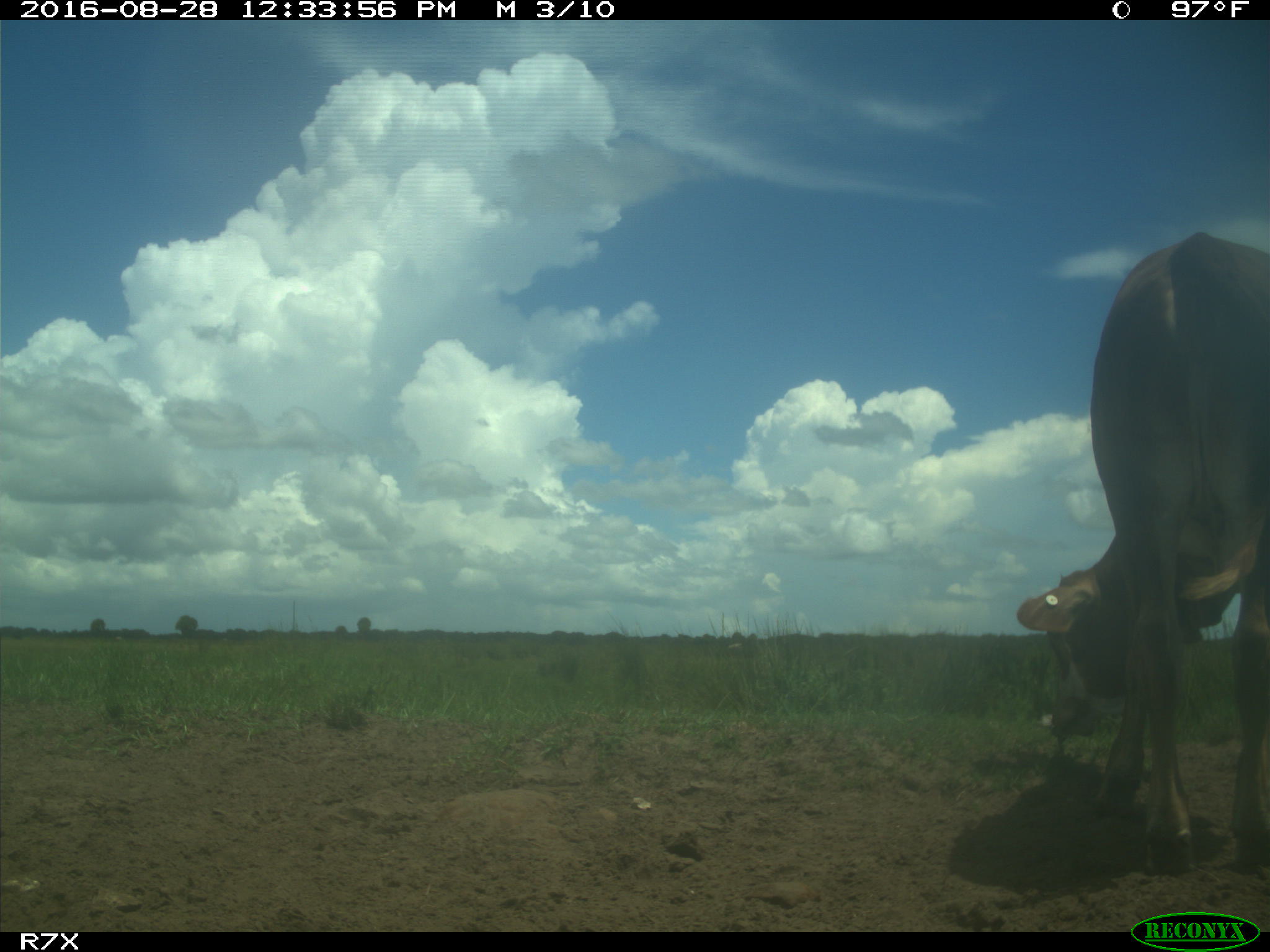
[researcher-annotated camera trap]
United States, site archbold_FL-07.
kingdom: Animalia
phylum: Chordata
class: Mammalia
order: Artiodactyla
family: Bovidae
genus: Bos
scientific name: Bos taurus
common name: domestic cow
Bos taurus (domestic cow).